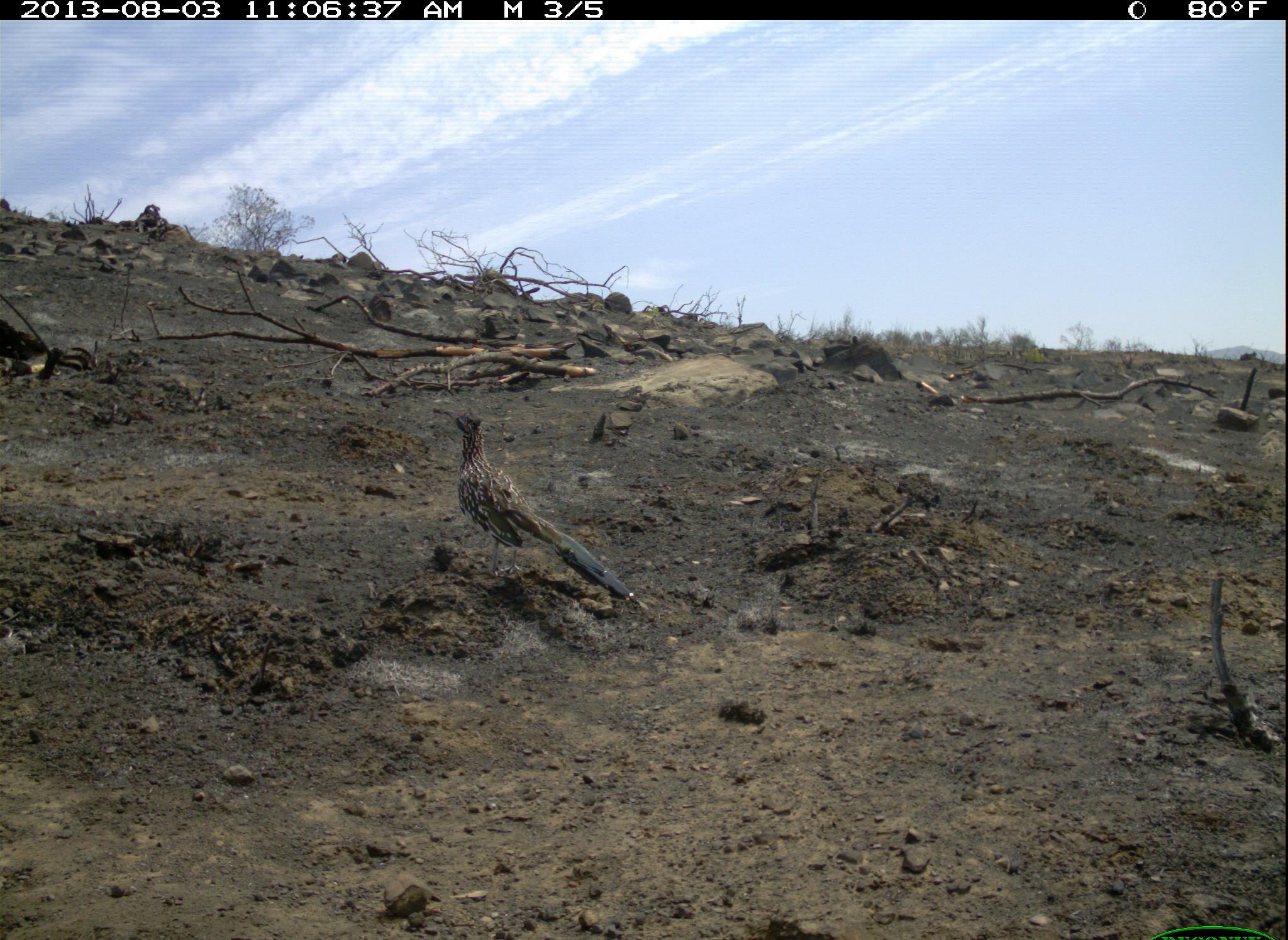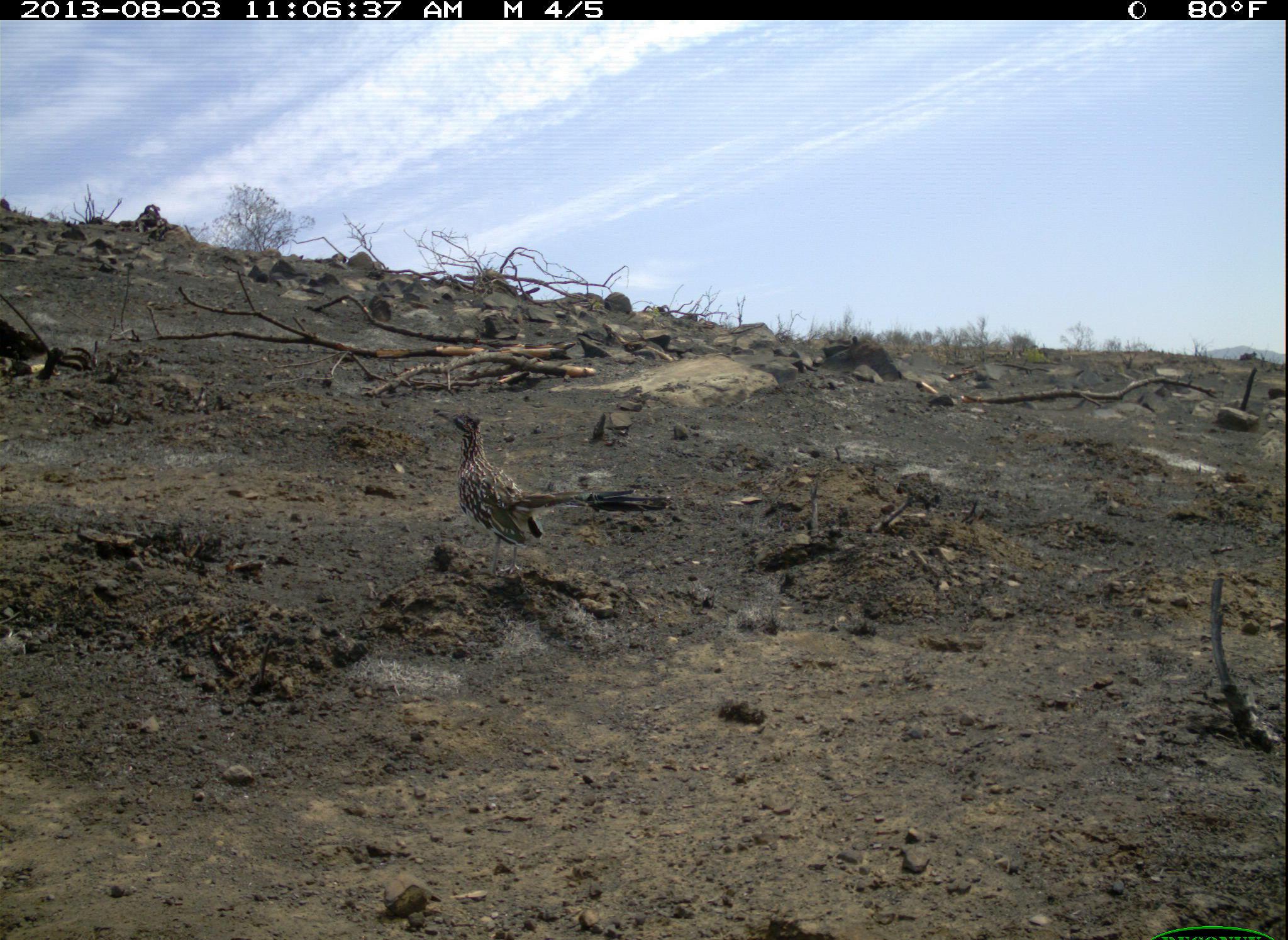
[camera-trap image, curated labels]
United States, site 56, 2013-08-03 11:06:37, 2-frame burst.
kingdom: Animalia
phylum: Chordata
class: Aves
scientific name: Aves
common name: bird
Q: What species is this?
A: Bird (Aves).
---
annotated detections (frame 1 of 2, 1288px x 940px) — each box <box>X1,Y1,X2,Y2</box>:
bird: <box>433,406,648,612</box>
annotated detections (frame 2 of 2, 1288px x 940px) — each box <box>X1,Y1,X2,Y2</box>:
bird: <box>433,408,667,580</box>